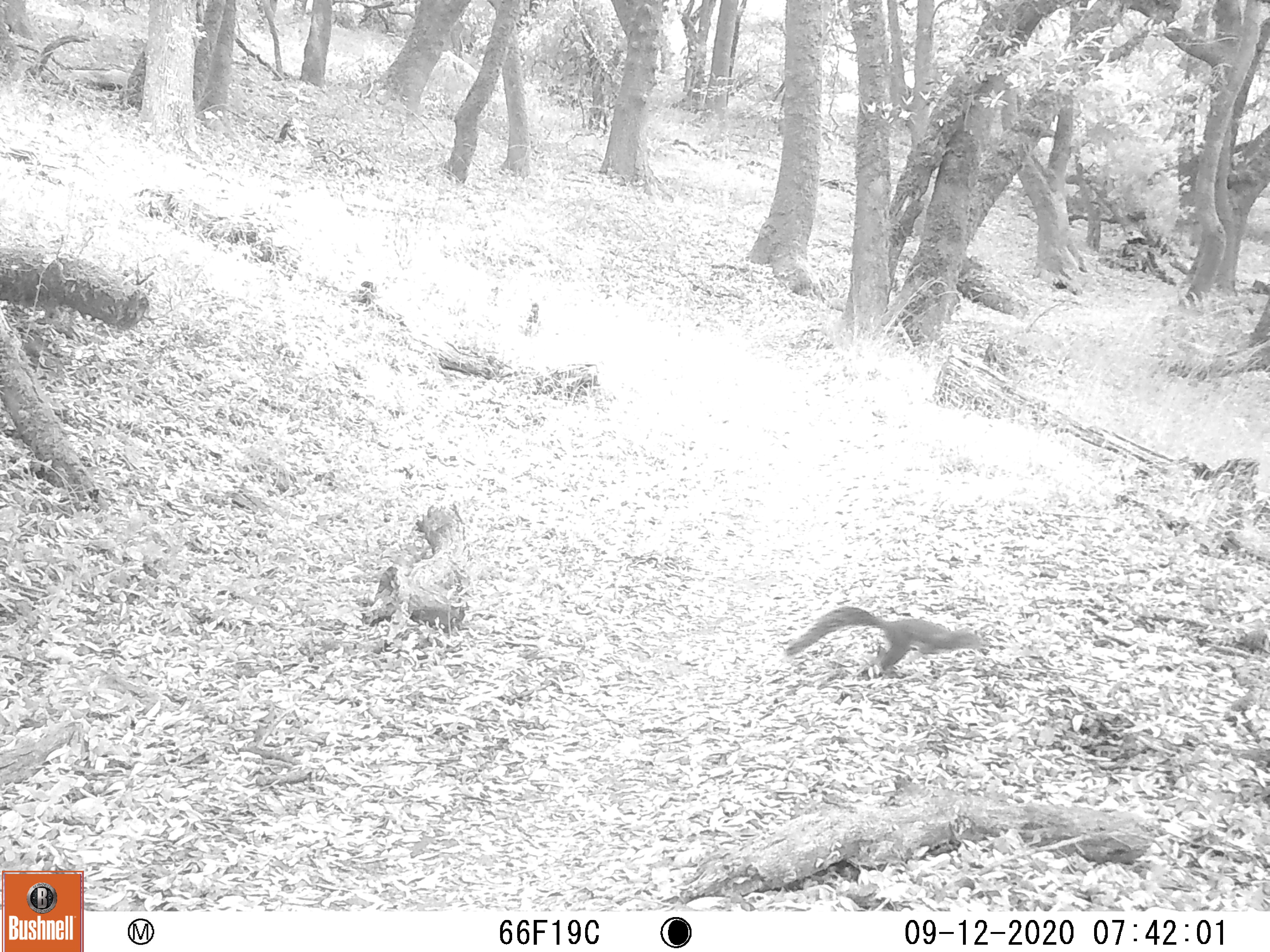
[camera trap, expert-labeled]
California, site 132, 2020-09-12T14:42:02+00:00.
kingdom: Animalia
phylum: Chordata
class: Mammalia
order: Rodentia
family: Sciuridae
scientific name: Sciuridae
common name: squirrel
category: unknown squirrel